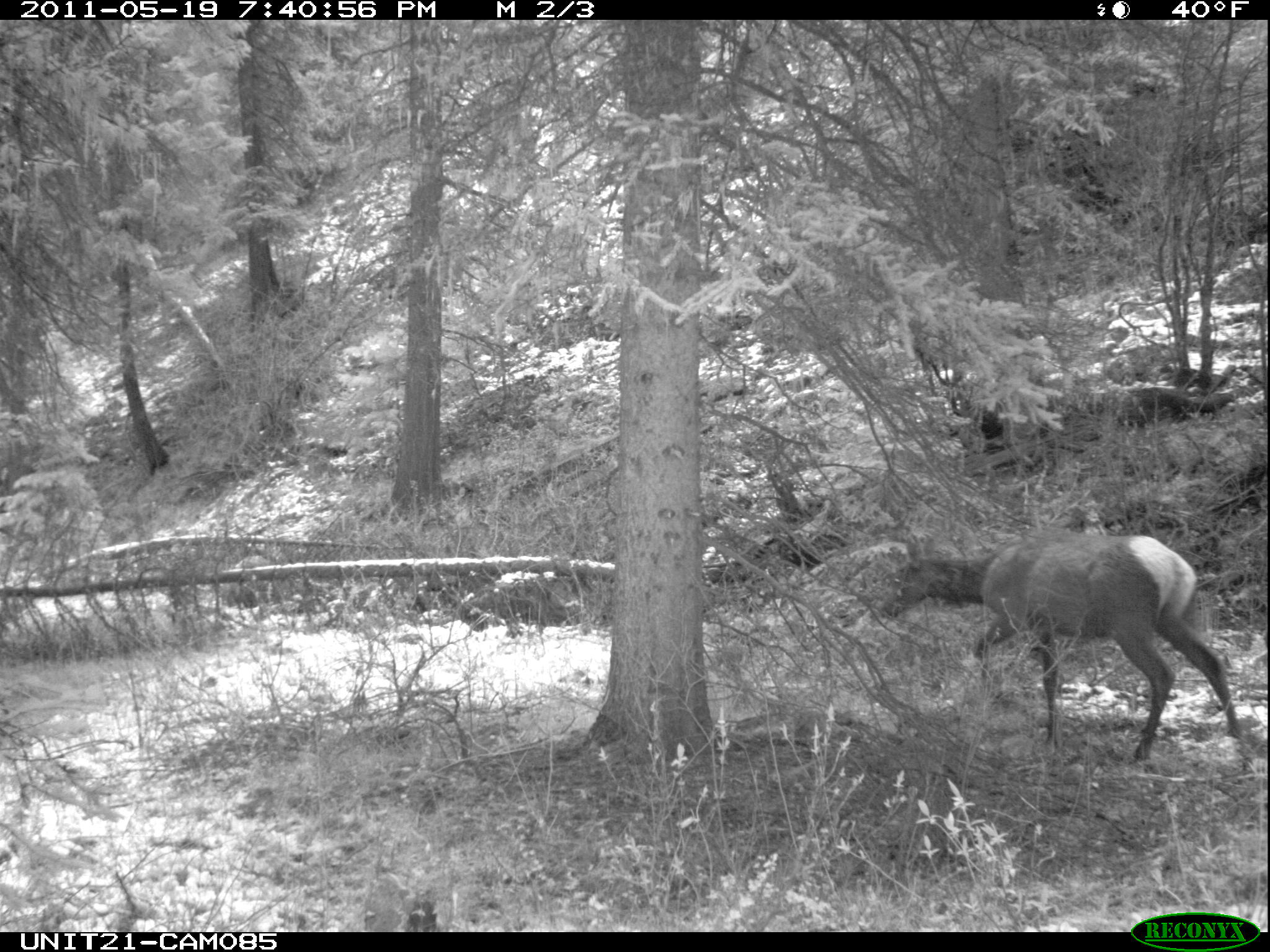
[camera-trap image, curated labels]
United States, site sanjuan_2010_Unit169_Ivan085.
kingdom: Animalia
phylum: Chordata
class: Mammalia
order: Artiodactyla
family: Cervidae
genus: Cervus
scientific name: Cervus elaphus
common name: red deer